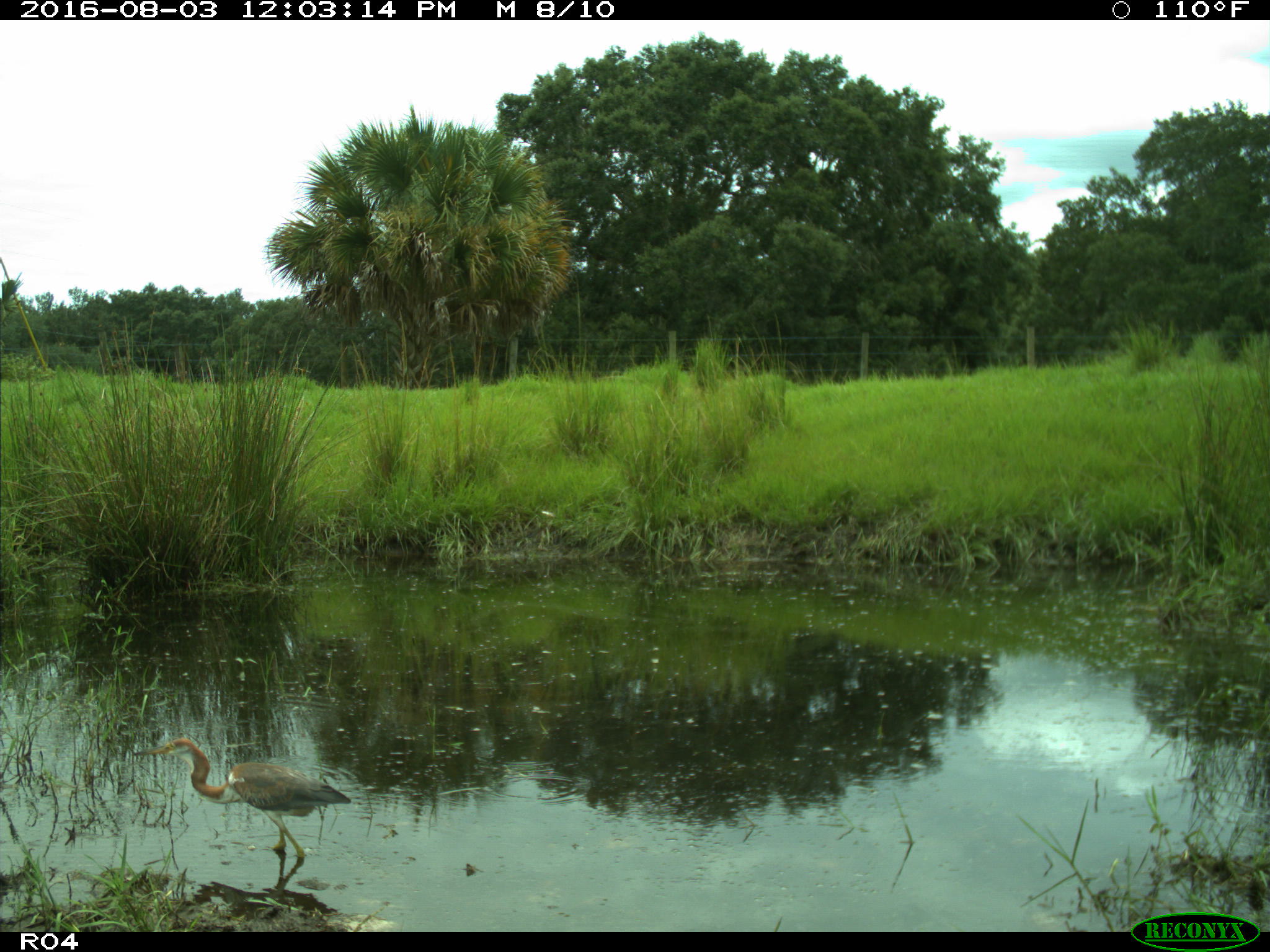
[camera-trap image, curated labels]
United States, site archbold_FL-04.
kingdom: Animalia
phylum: Chordata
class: Aves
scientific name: Aves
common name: birds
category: unidentified bird